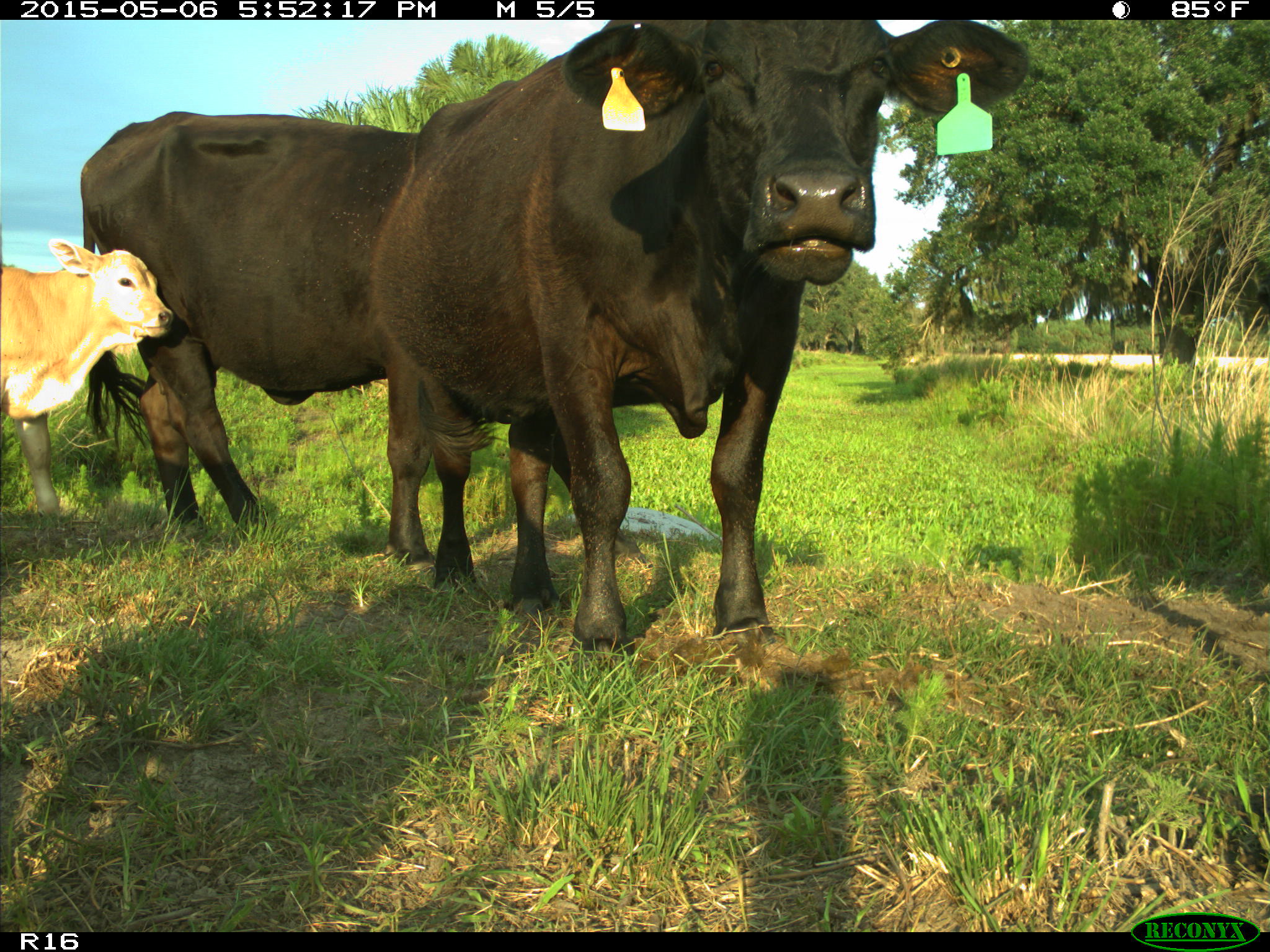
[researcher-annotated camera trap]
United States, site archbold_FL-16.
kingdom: Animalia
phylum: Chordata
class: Mammalia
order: Artiodactyla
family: Bovidae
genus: Bos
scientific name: Bos taurus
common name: domestic cow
Bos taurus (domestic cow).